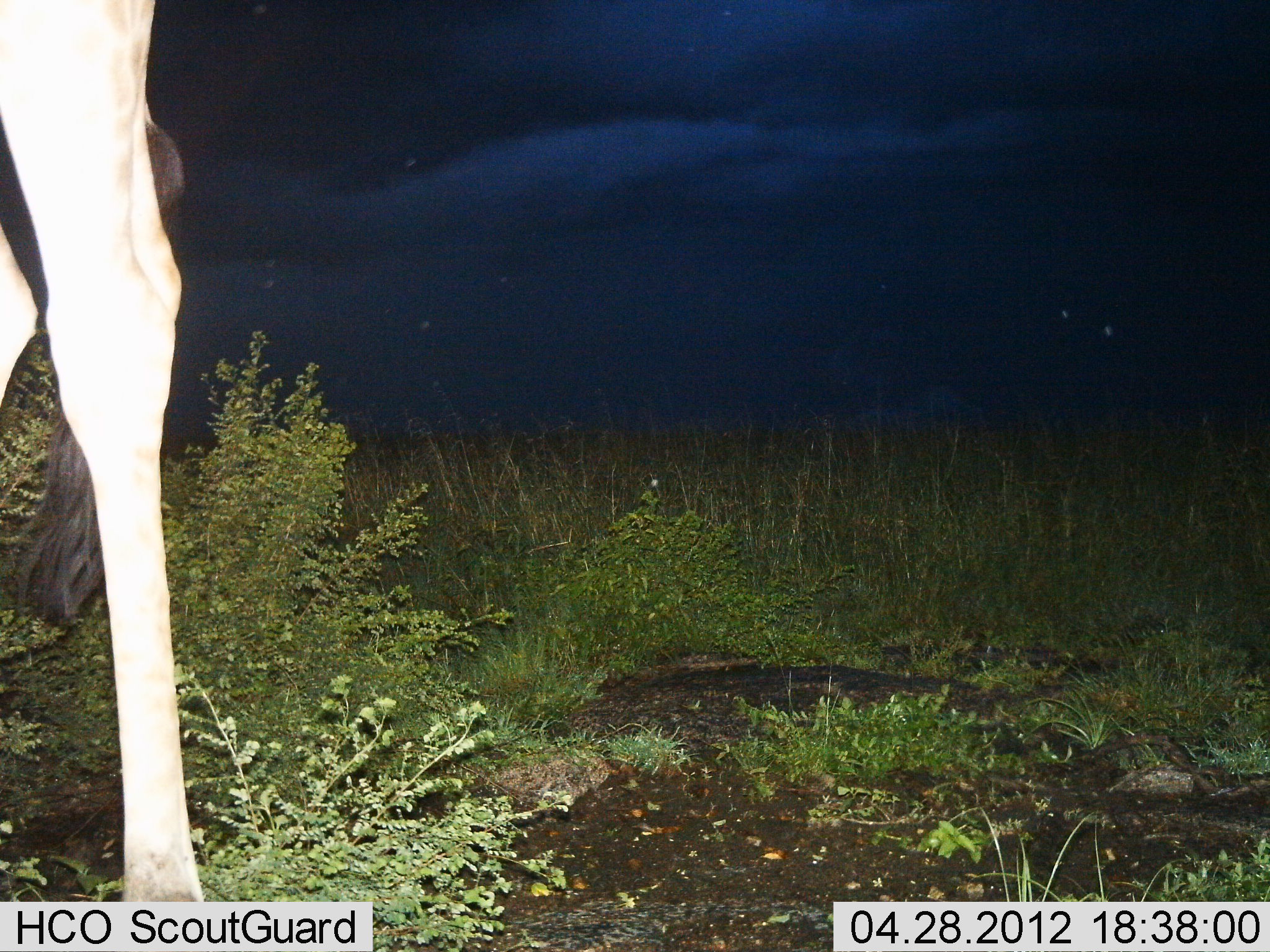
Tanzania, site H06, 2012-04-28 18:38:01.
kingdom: Animalia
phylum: Chordata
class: Mammalia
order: Artiodactyla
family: Giraffidae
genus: Giraffa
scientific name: Giraffa camelopardalis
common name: giraffe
Giraffe (Giraffa camelopardalis), count 1. Behavior (volunteer vote fractions): standing 100%, resting 0%, moving 0%, interacting 0%. Young present (vote fraction): 0%. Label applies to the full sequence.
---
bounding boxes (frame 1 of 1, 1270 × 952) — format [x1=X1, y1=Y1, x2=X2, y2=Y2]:
animal: [x1=0, y1=0, x2=207, y2=902]